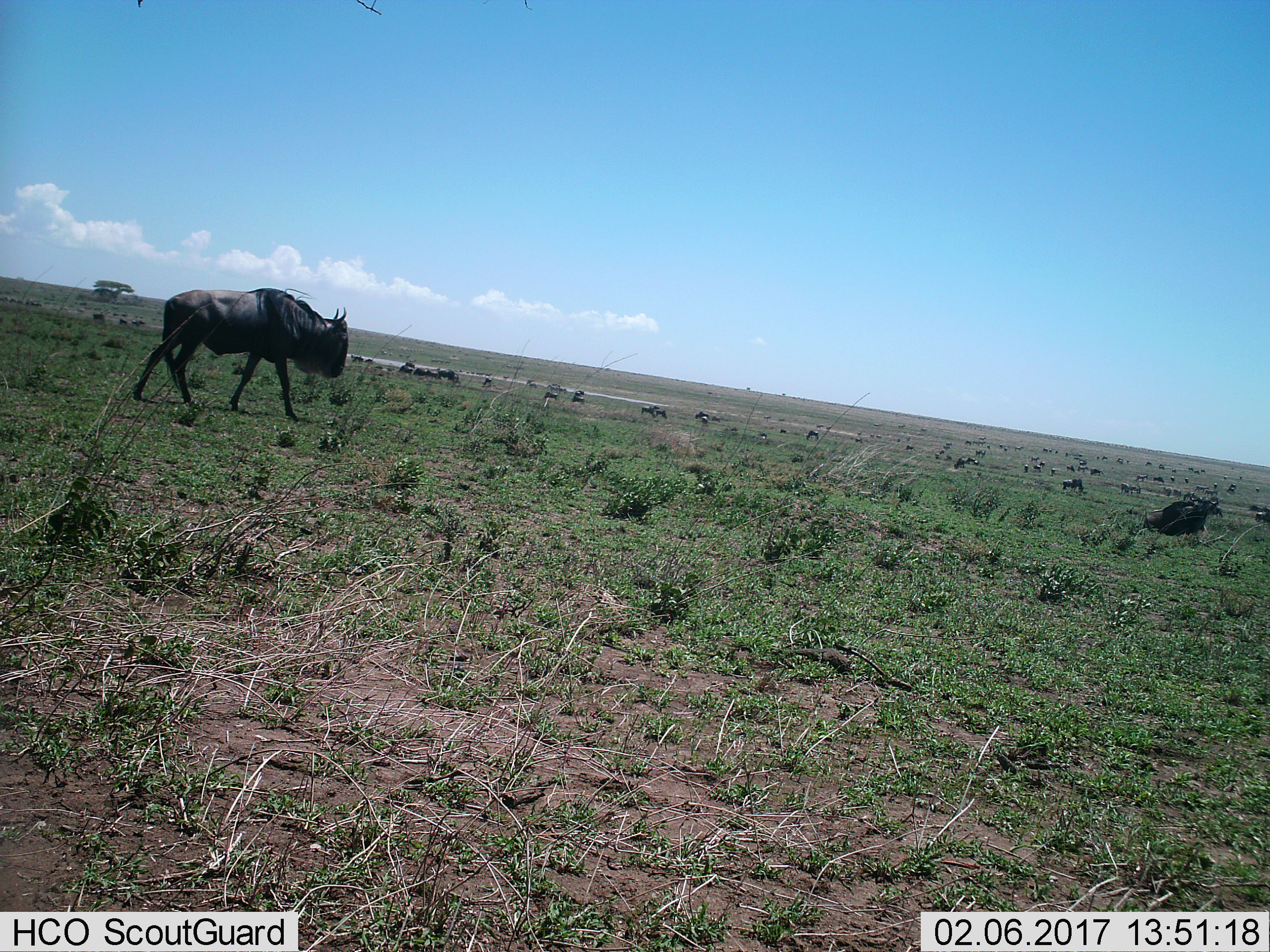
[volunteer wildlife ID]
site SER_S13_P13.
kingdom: Animalia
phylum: Chordata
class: Mammalia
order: Artiodactyla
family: Bovidae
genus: Connochaetes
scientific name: Connochaetes taurinus taurinus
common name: blue wildebeest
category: wildebeestblue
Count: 51+.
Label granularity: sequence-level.